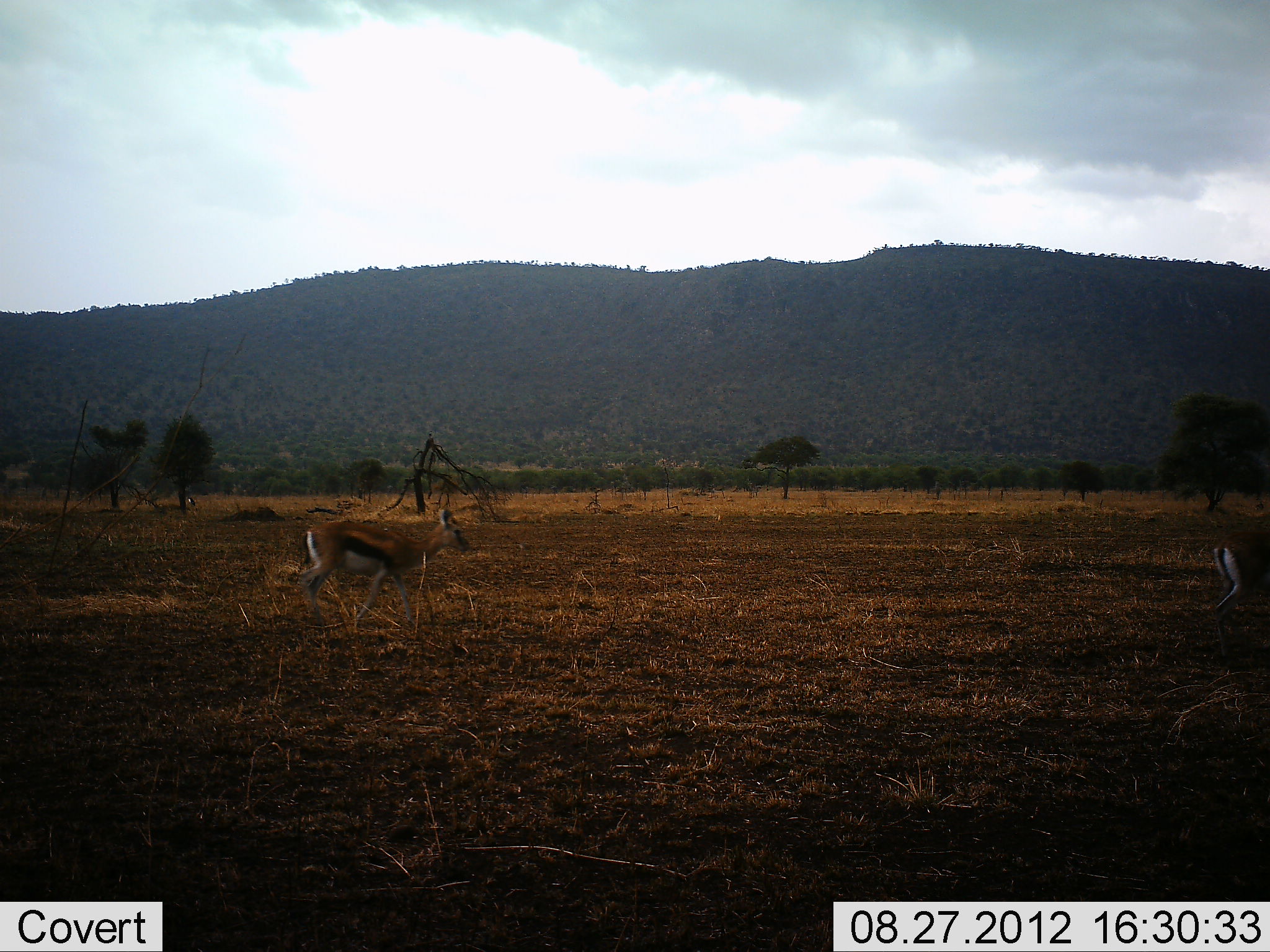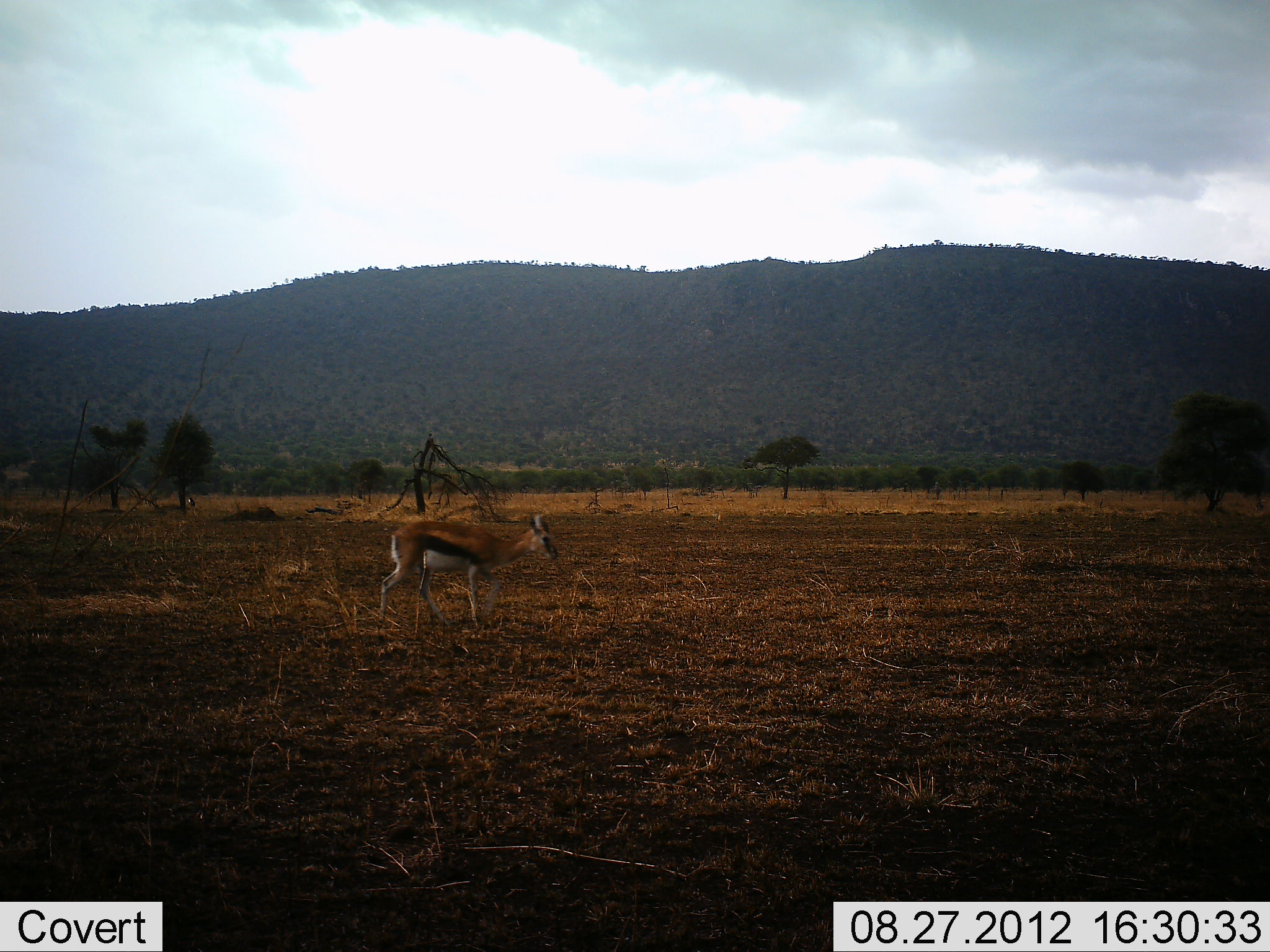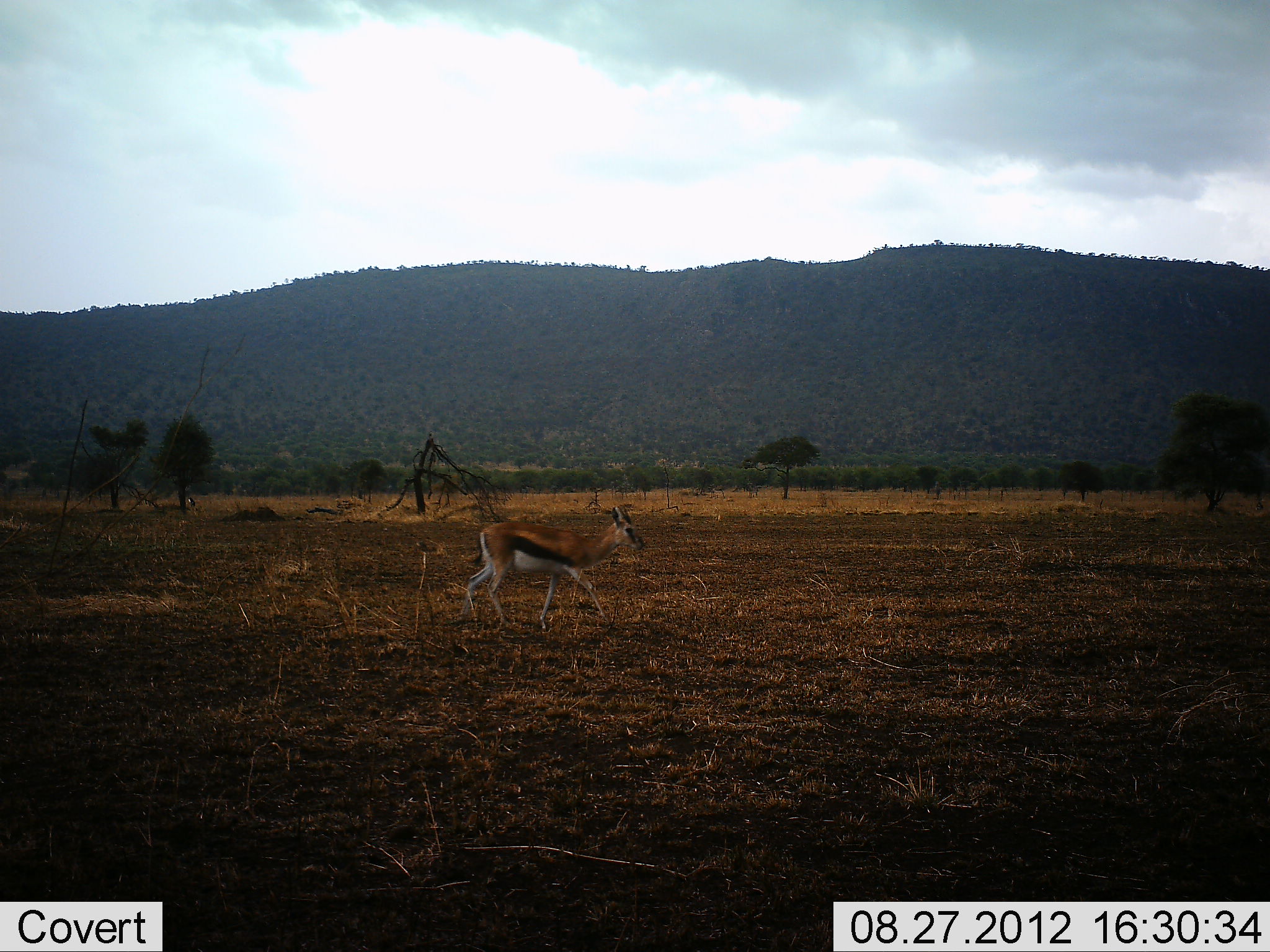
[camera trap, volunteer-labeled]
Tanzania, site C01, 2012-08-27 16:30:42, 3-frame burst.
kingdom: Animalia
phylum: Chordata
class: Mammalia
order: Artiodactyla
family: Bovidae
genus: Eudorcas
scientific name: Eudorcas thomsonii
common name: thomson's gazelle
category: gazellethomsons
Gazellethomsons (thomson's gazelle) (Eudorcas thomsonii), count 2. Behavior (volunteer vote fractions): standing 10%, resting 0%, moving 100%, interacting 0%. Young present (vote fraction): 0%. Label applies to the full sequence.